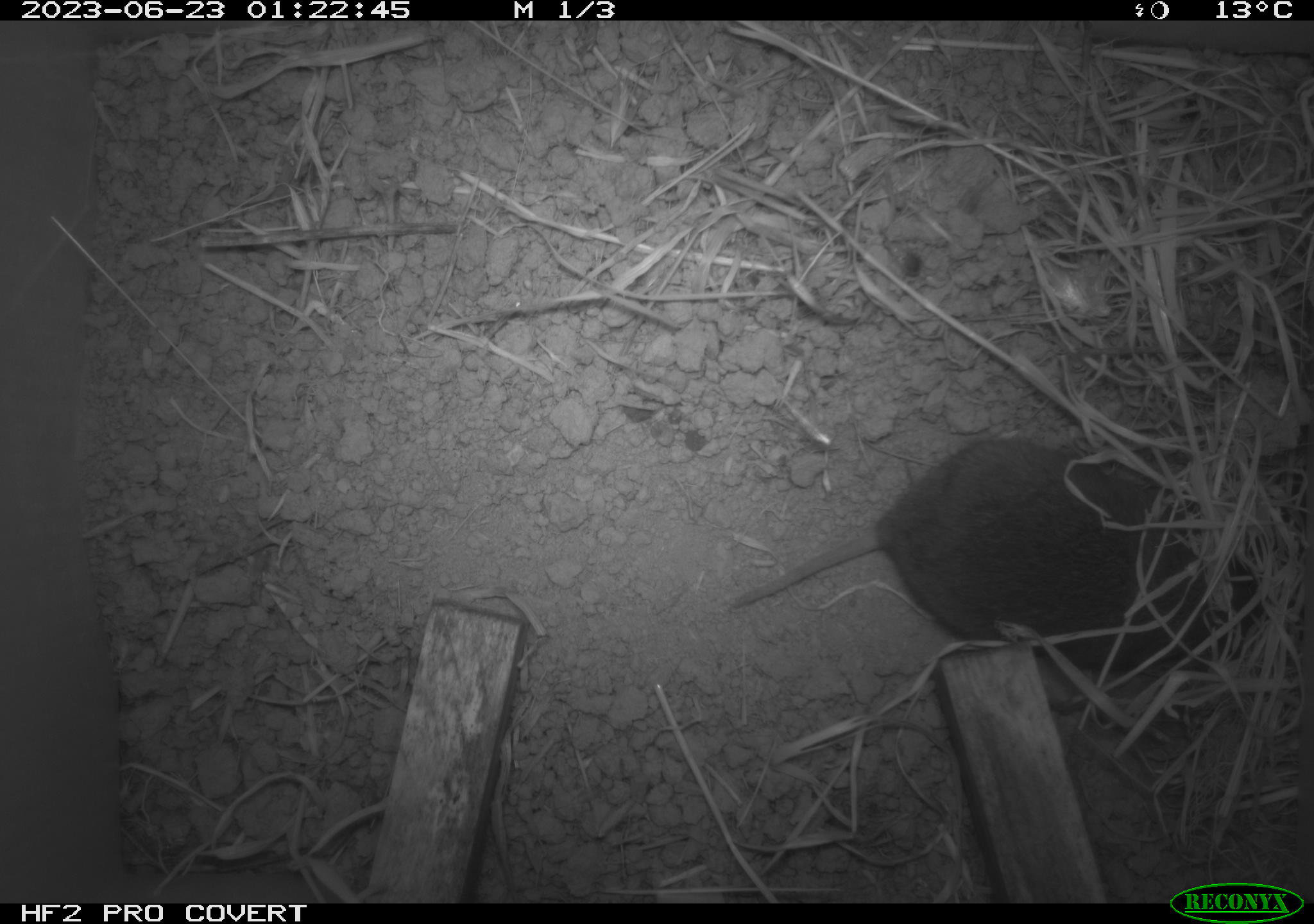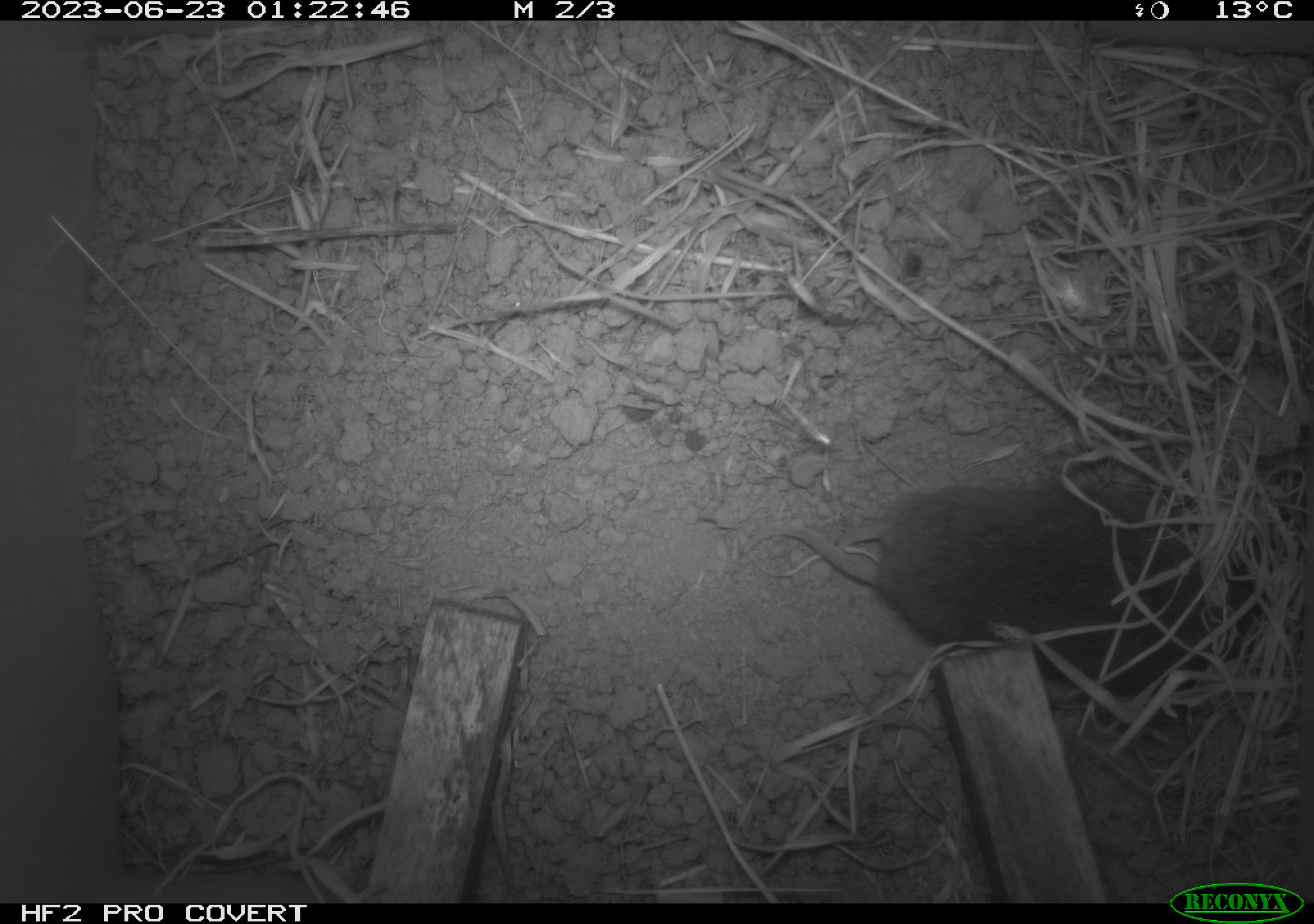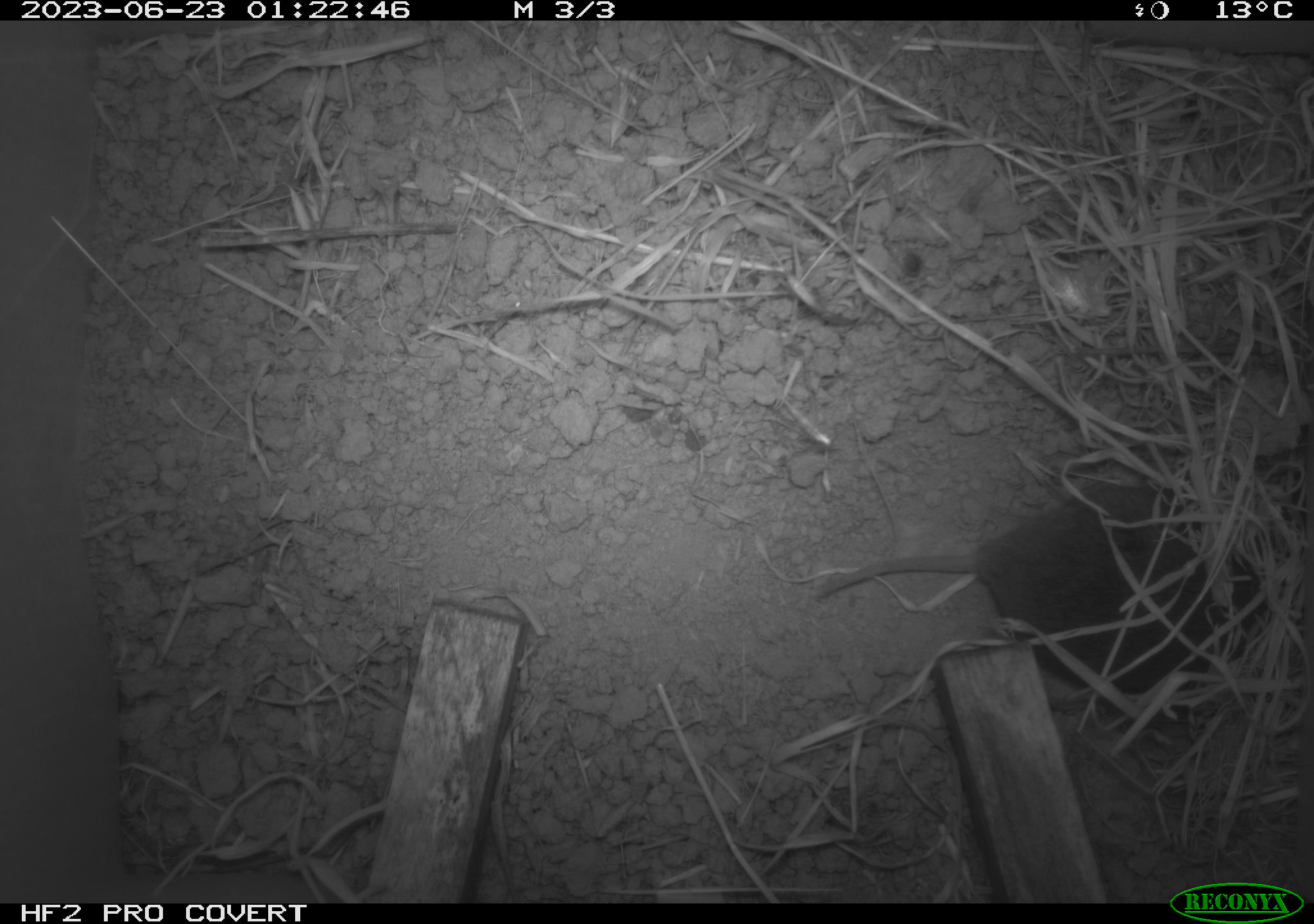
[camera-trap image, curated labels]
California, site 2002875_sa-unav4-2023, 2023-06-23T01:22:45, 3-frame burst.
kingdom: Animalia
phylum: Chordata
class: Mammalia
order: Rodentia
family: Cricetidae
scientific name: Arvicolinae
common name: voles, lemmings, and muskrats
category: arvicolinae subfamily